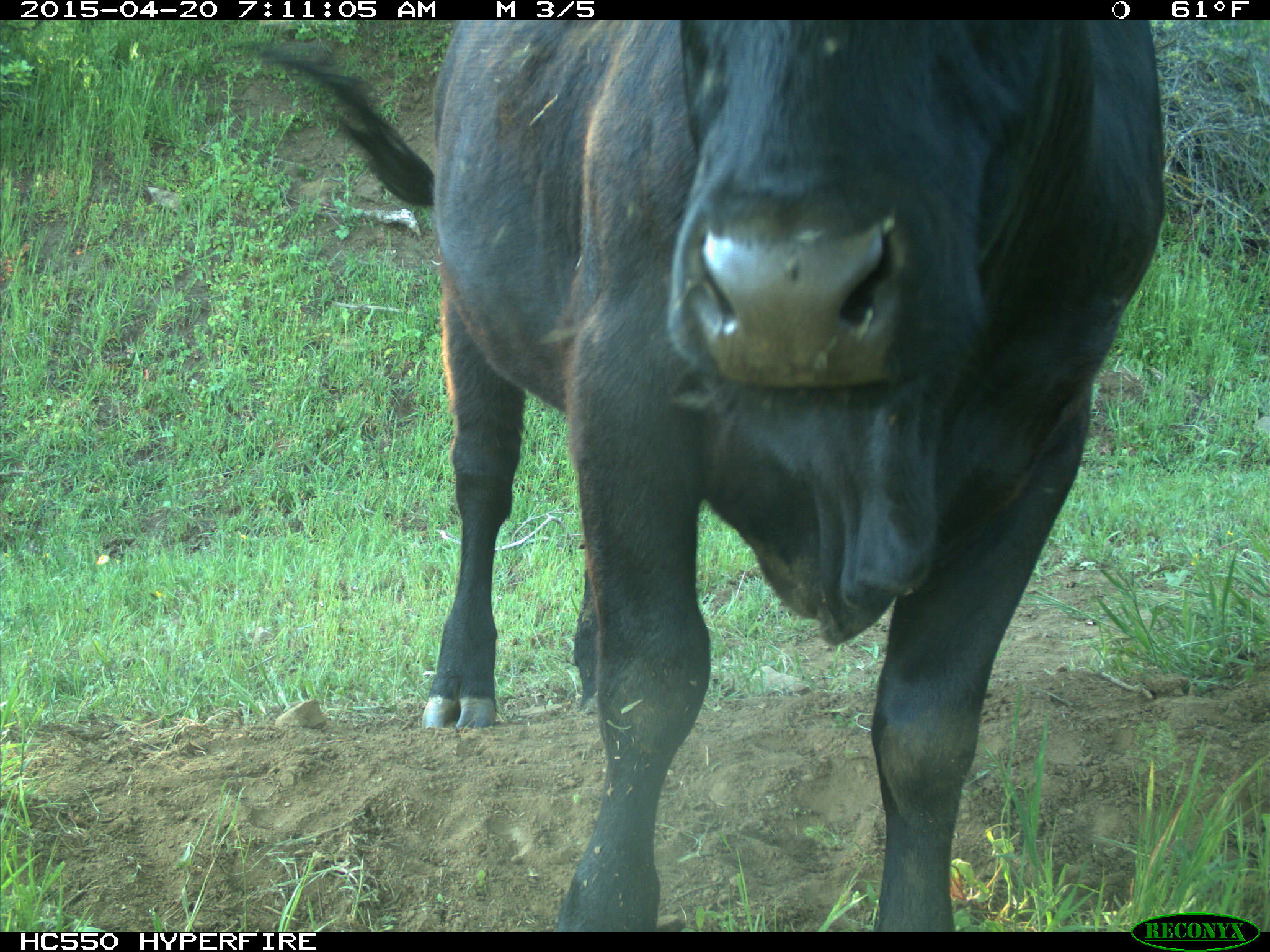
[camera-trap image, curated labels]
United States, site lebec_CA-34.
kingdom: Animalia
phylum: Chordata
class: Mammalia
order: Artiodactyla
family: Bovidae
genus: Bos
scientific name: Bos taurus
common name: domestic cow